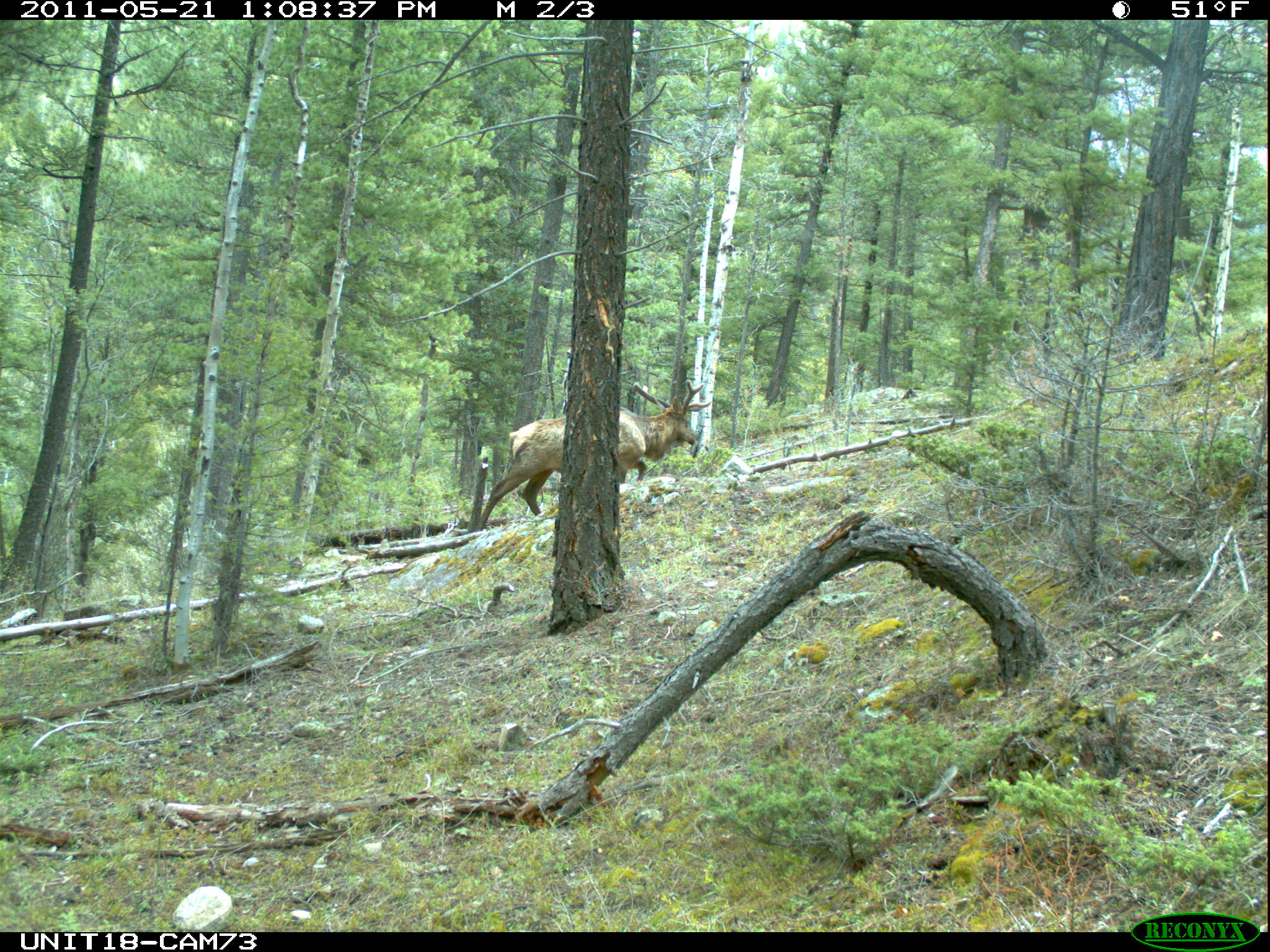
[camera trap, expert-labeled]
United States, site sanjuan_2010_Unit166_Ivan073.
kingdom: Animalia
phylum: Chordata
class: Mammalia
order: Artiodactyla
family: Cervidae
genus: Cervus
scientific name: Cervus elaphus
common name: red deer